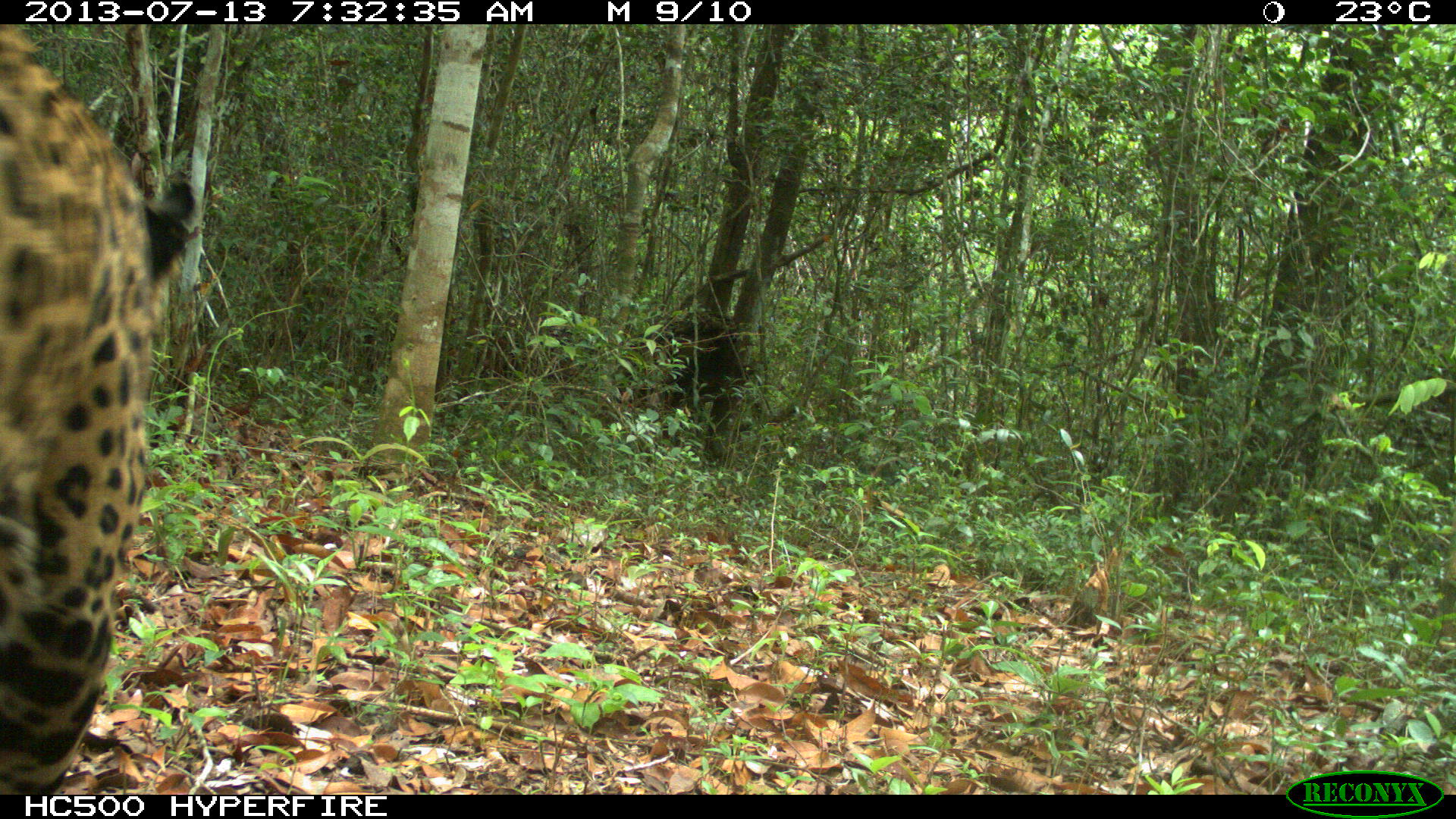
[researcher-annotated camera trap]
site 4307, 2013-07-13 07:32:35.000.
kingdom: Animalia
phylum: Chordata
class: Mammalia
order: Carnivora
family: Felidae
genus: Panthera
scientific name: Panthera onca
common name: jaguar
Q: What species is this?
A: Panthera onca (jaguar).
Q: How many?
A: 1.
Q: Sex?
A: Male.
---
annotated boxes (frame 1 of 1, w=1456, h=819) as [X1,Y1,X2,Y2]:
panthera onca: [0,22,194,791]